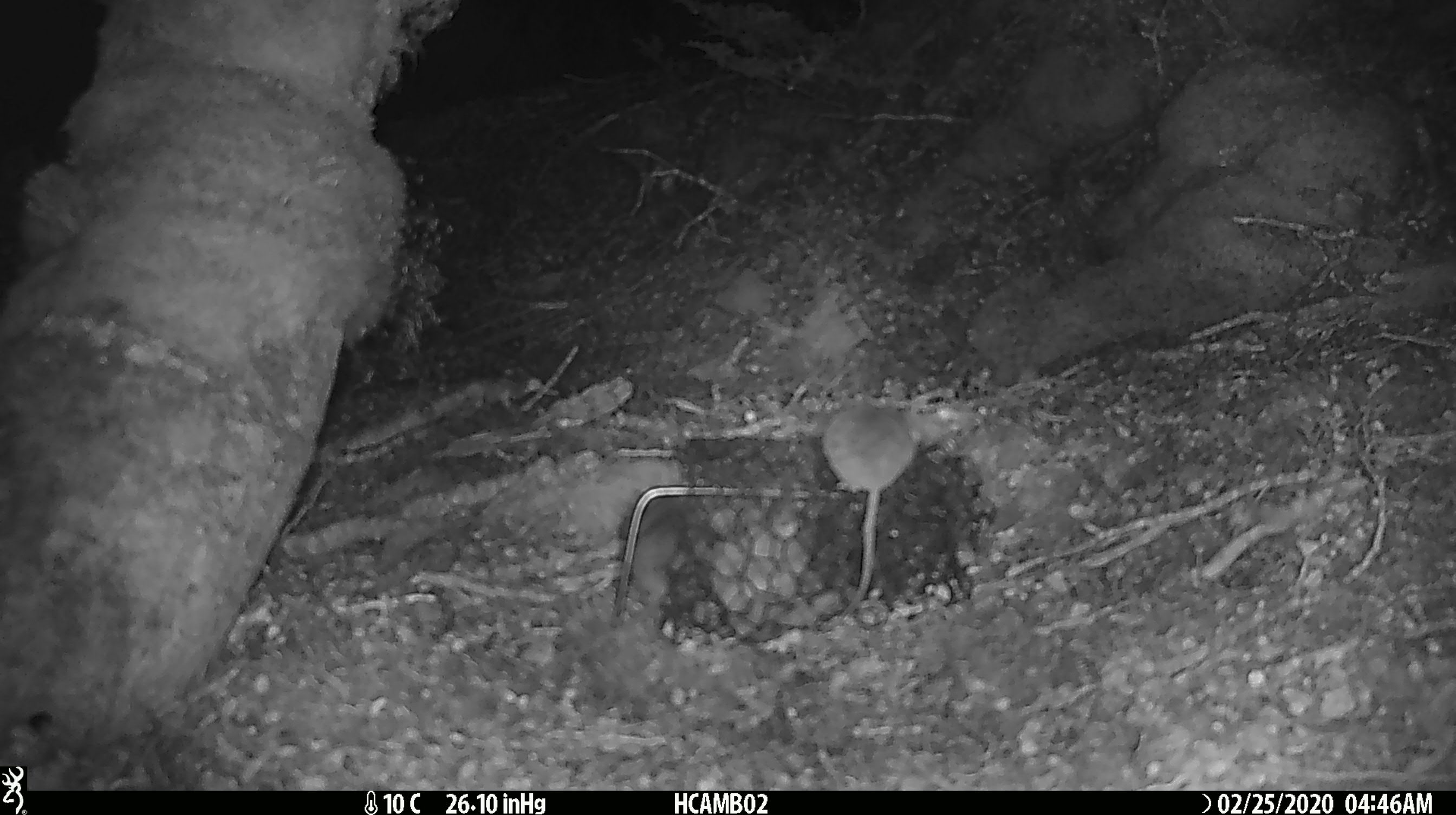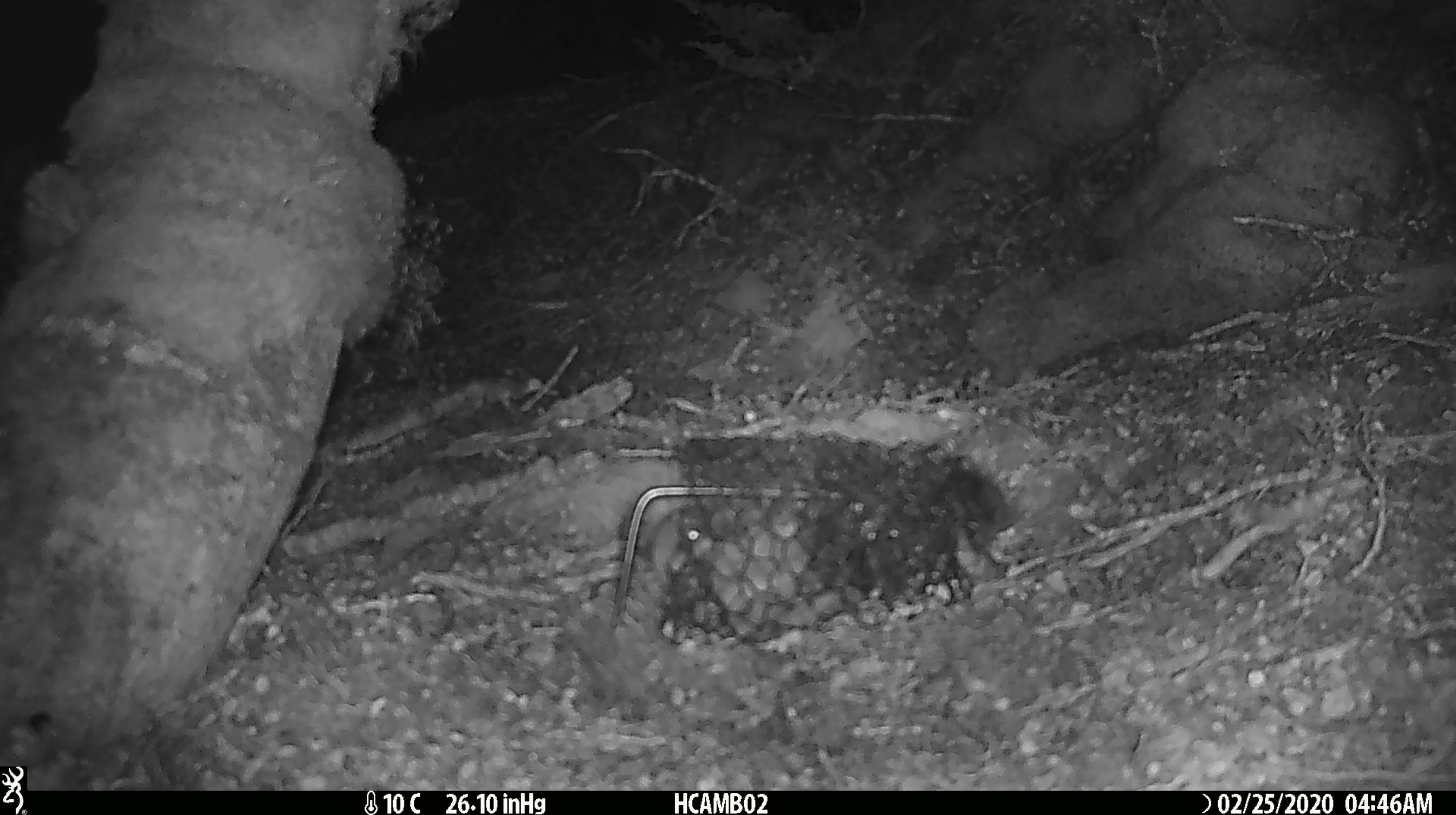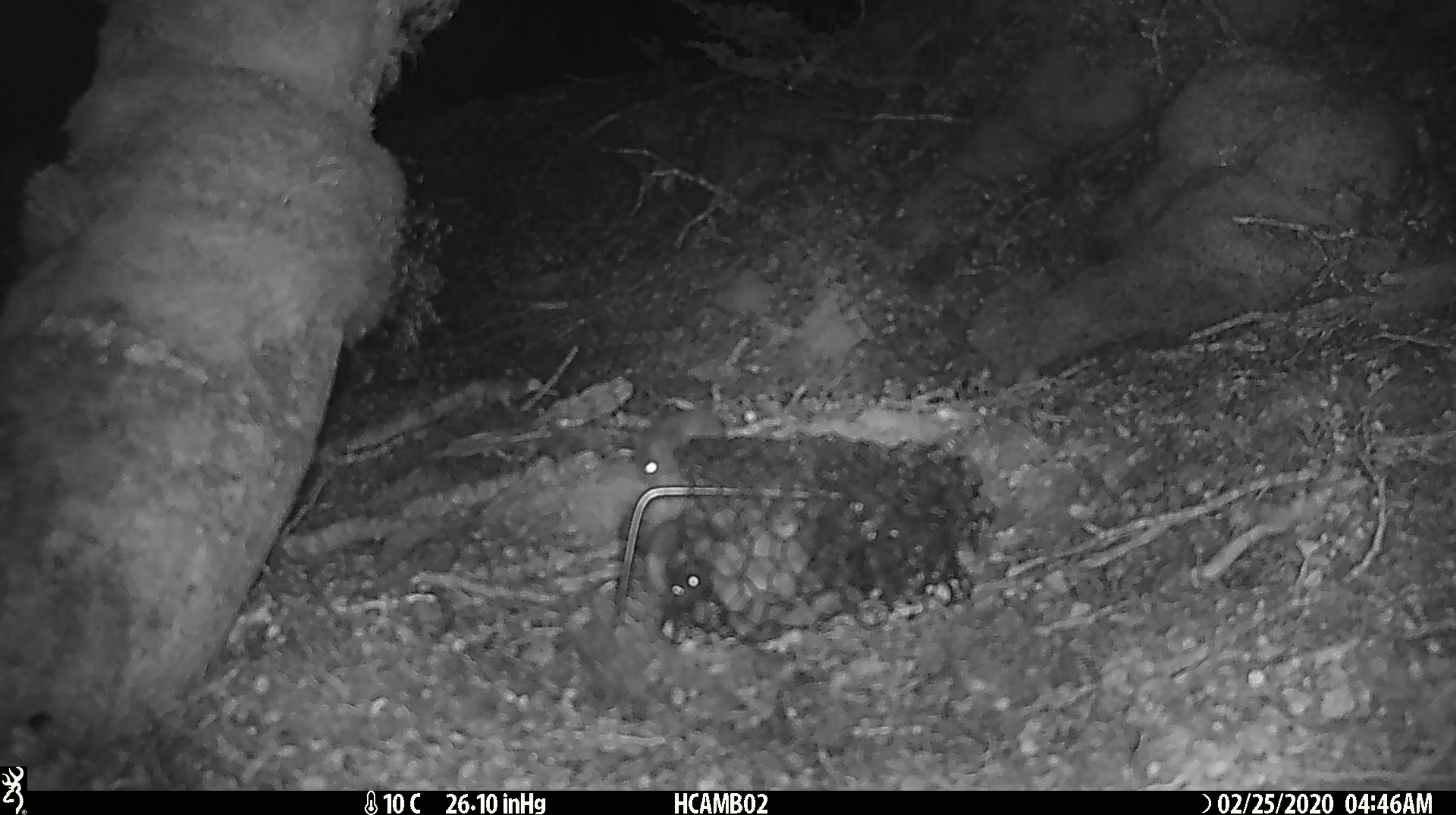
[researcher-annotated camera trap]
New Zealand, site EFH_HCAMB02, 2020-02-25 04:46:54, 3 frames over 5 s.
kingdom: Animalia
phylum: Chordata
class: Mammalia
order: Rodentia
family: Muridae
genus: Mus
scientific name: Mus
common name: mouse